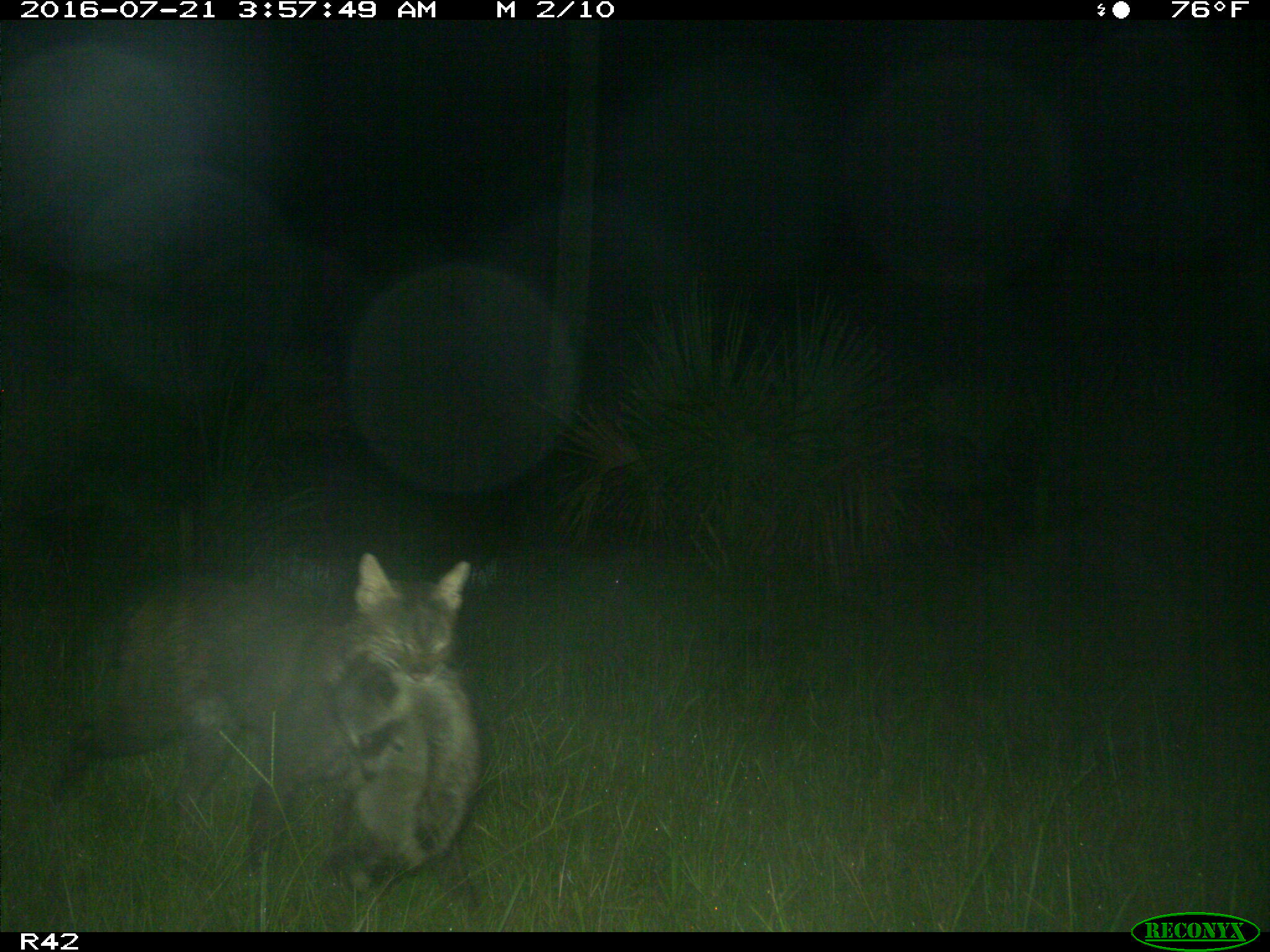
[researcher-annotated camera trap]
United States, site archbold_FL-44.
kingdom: Animalia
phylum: Chordata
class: Mammalia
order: Carnivora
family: Felidae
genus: Lynx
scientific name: Lynx rufus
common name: bobcat